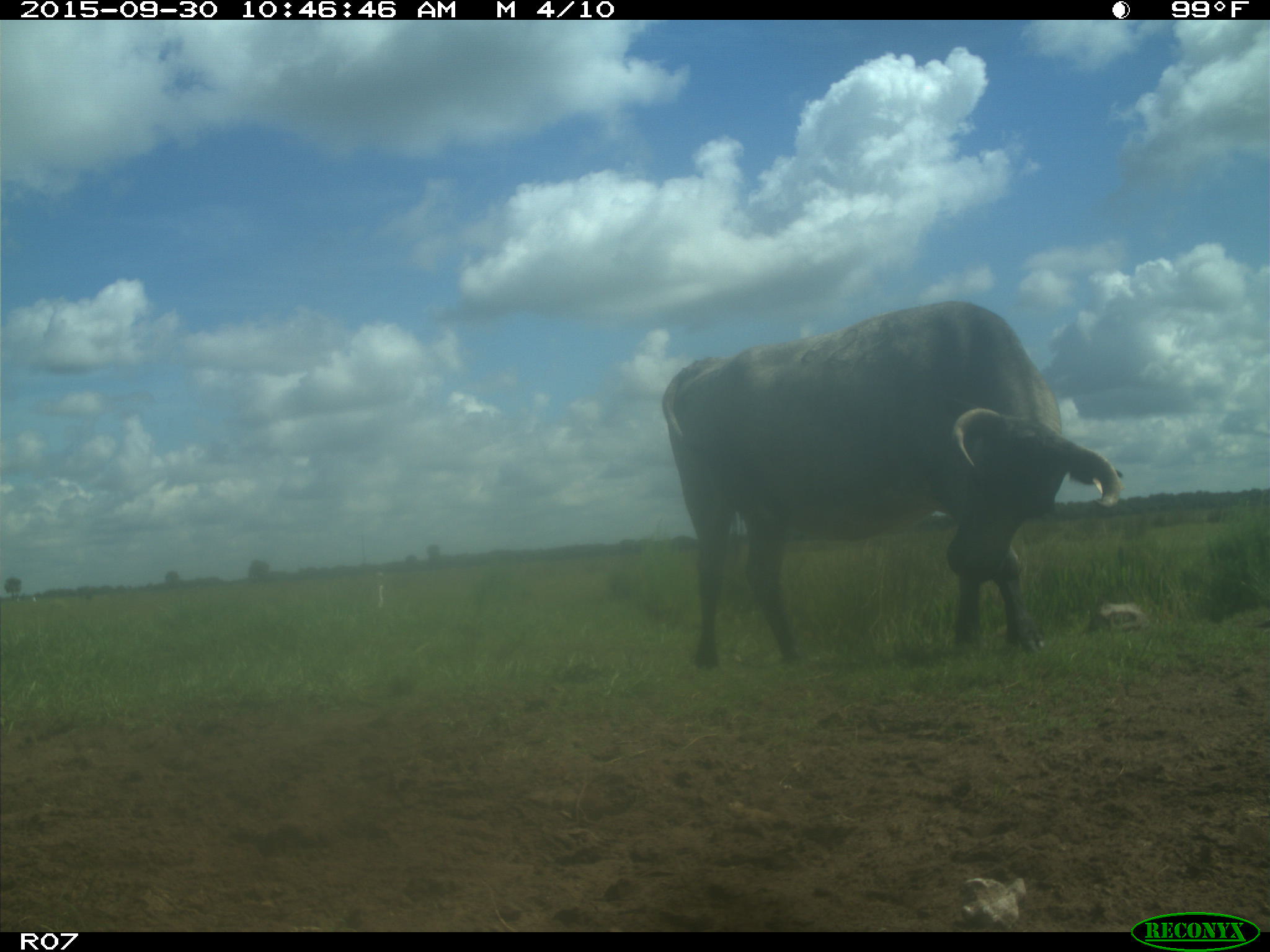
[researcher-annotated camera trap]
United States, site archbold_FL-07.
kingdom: Animalia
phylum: Chordata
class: Mammalia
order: Artiodactyla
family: Bovidae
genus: Bos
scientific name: Bos taurus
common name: domestic cow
Bos taurus (domestic cow).